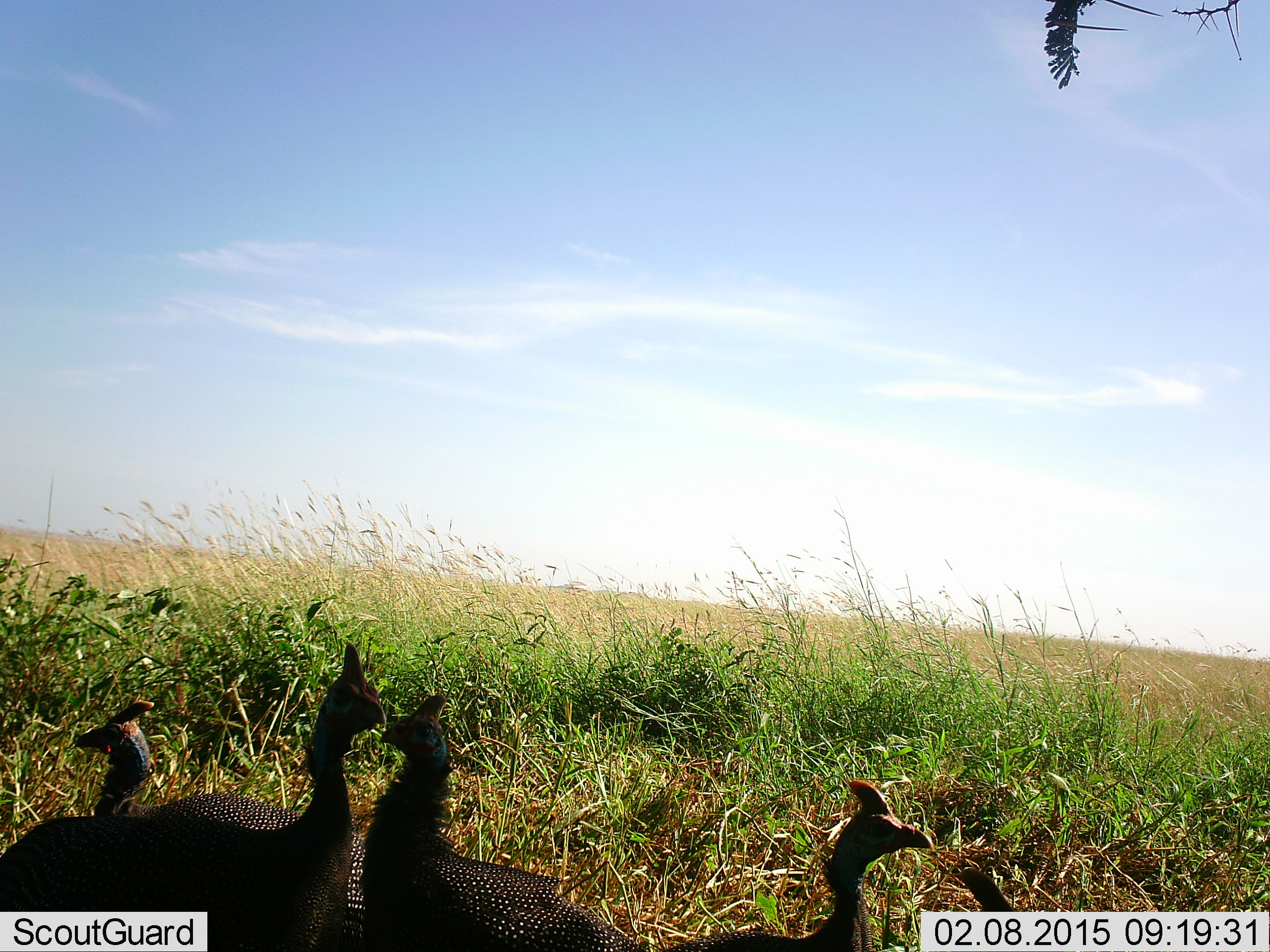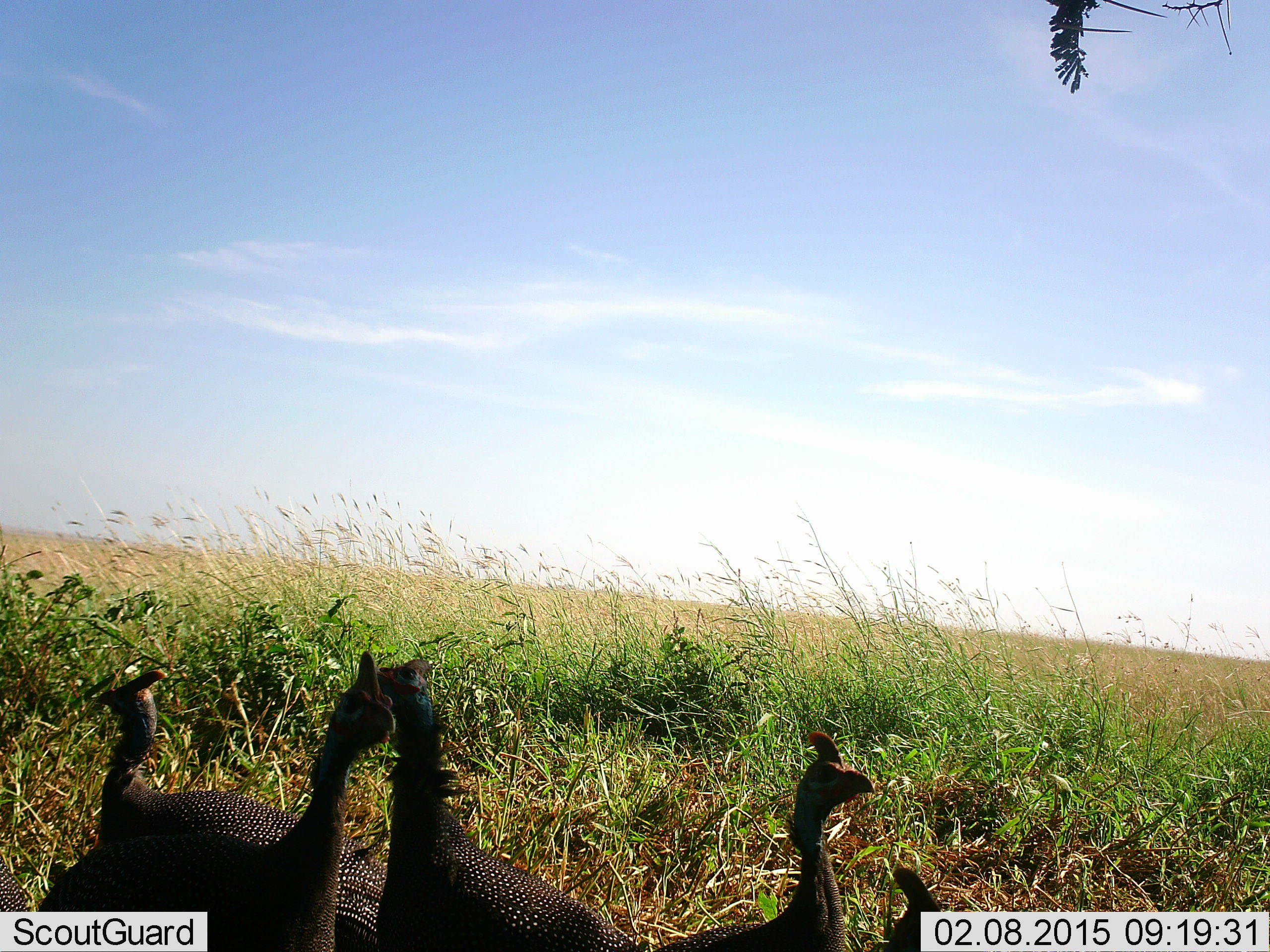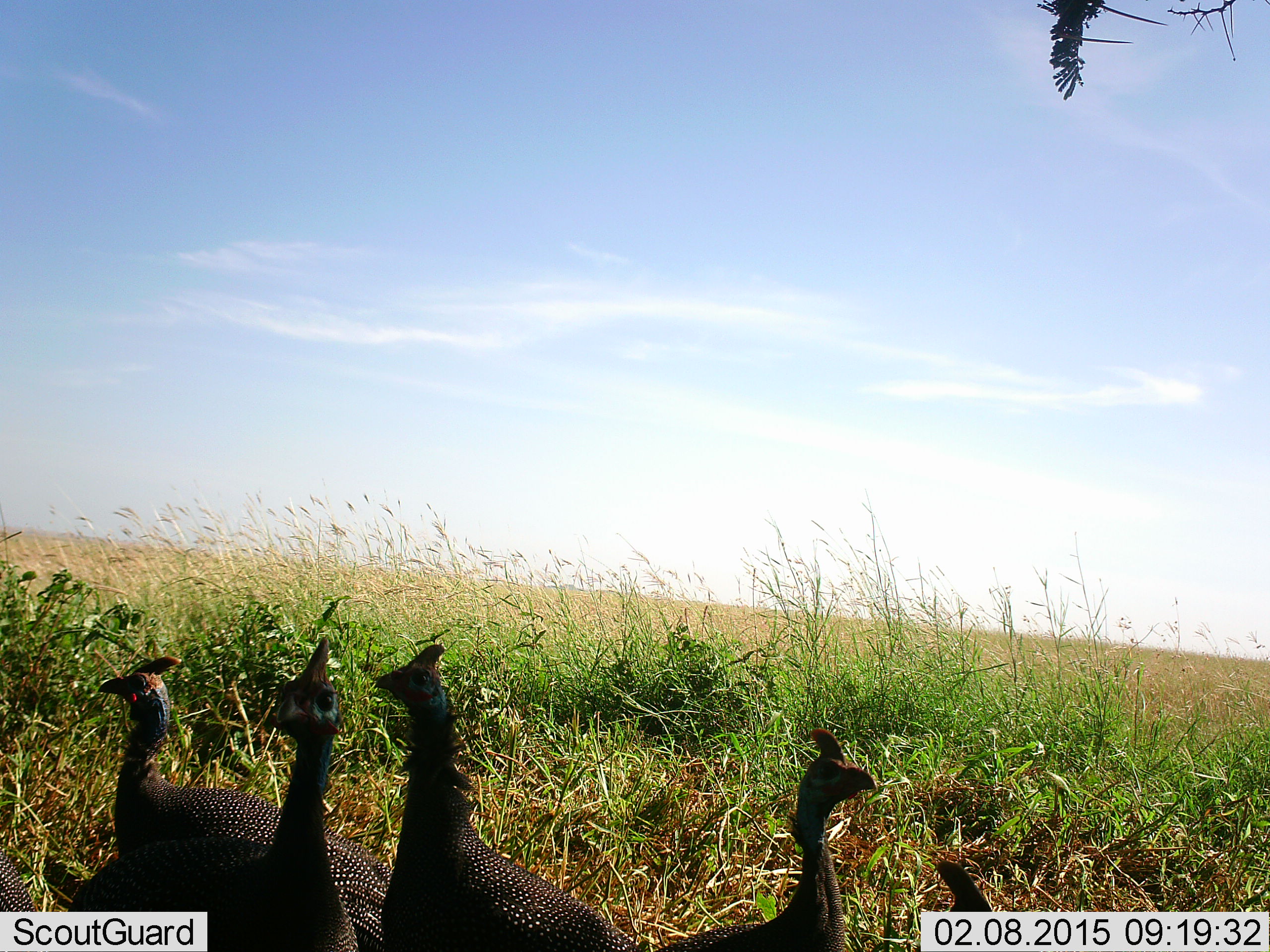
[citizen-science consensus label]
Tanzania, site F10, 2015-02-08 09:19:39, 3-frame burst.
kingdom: Animalia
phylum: Chordata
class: Aves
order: Galliformes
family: Numididae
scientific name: Numididae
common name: guinea fowl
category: guineafowl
Guineafowl (guinea fowl) (Numididae), count 4. Behavior (volunteer vote fractions): standing 80%, resting 0%, moving 20%, interacting 10%. Young present (vote fraction): 0%. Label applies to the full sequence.